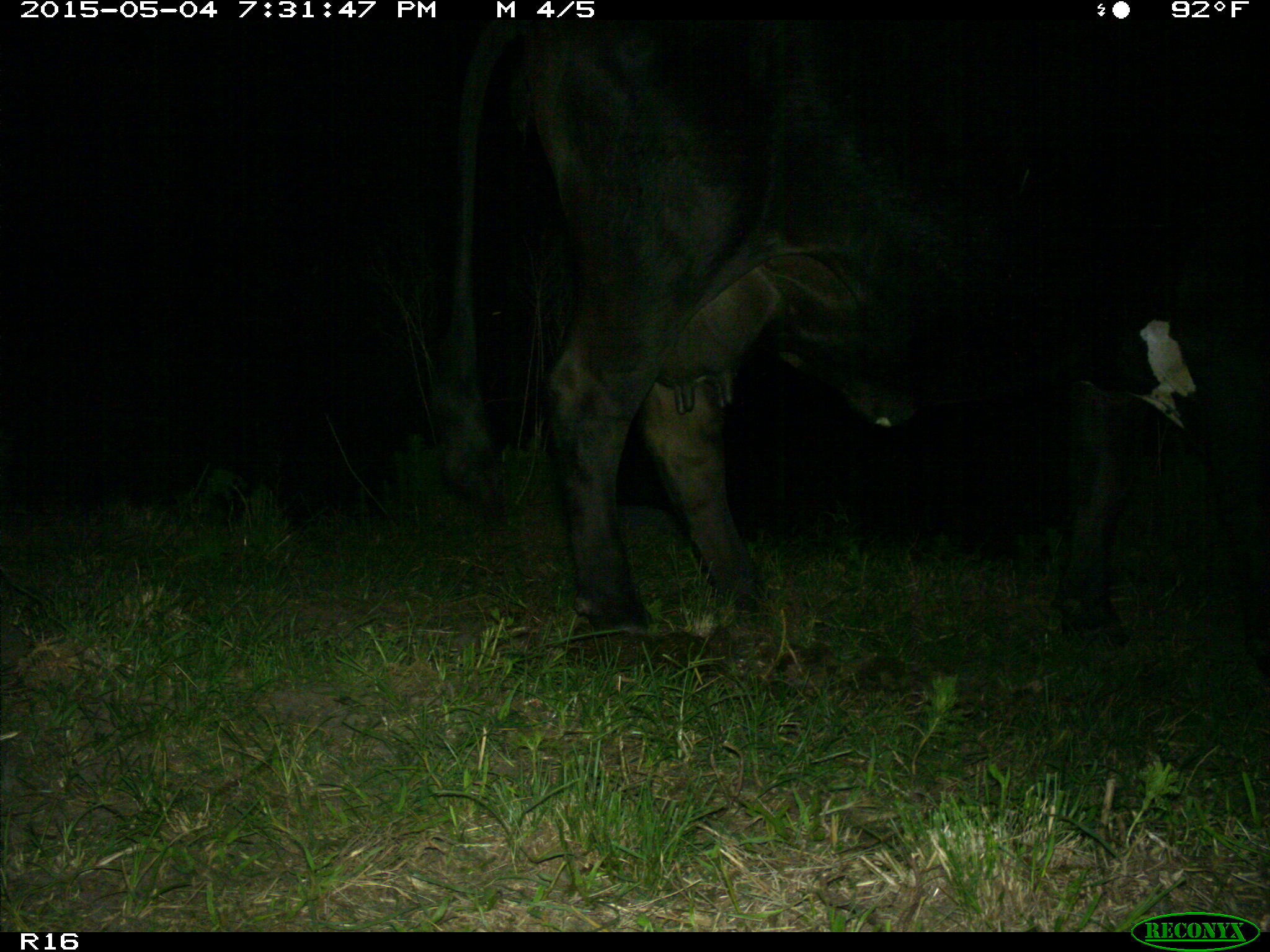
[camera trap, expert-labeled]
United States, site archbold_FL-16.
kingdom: Animalia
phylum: Chordata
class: Mammalia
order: Artiodactyla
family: Bovidae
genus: Bos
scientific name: Bos taurus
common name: domestic cow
Bos taurus (domestic cow).